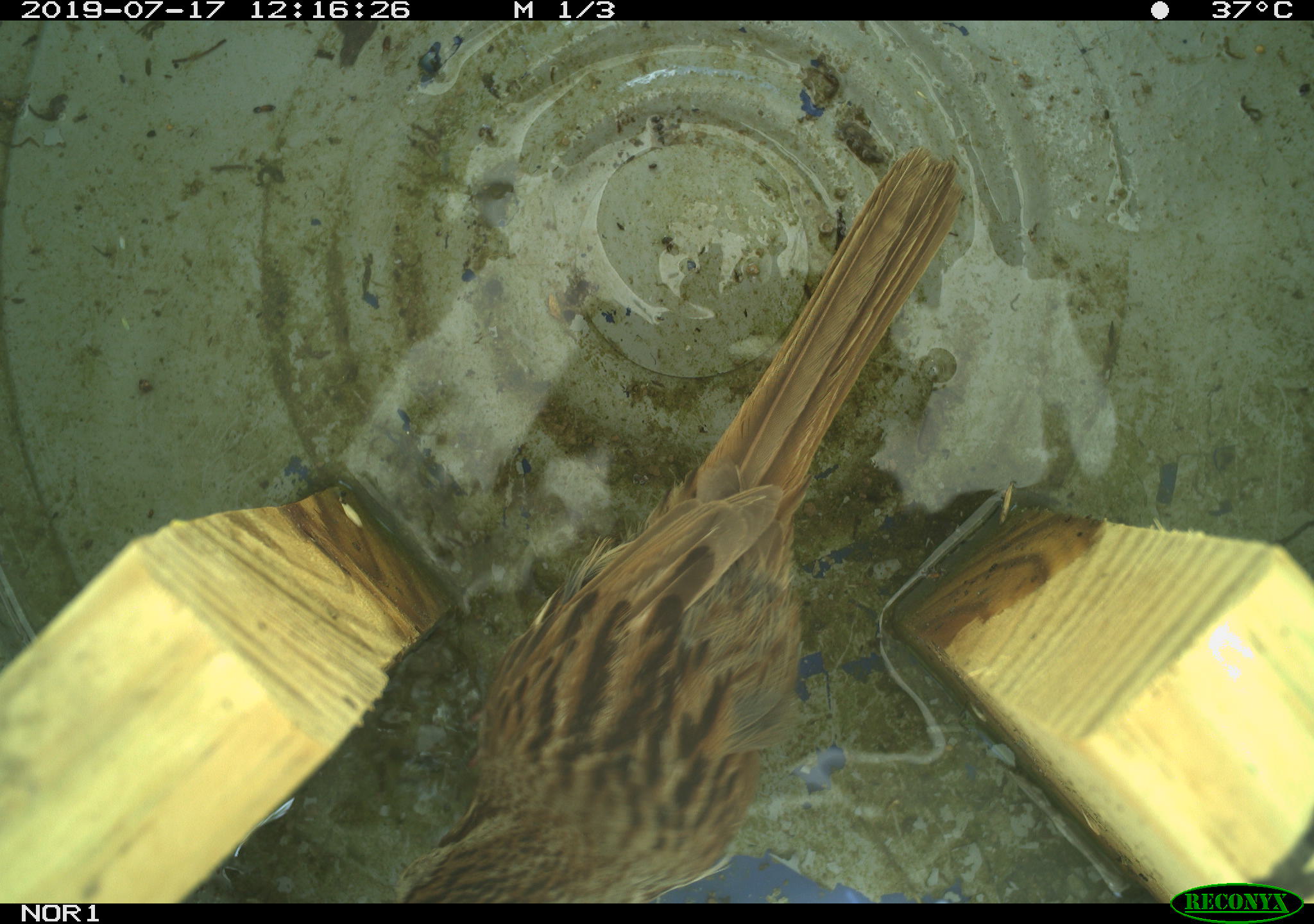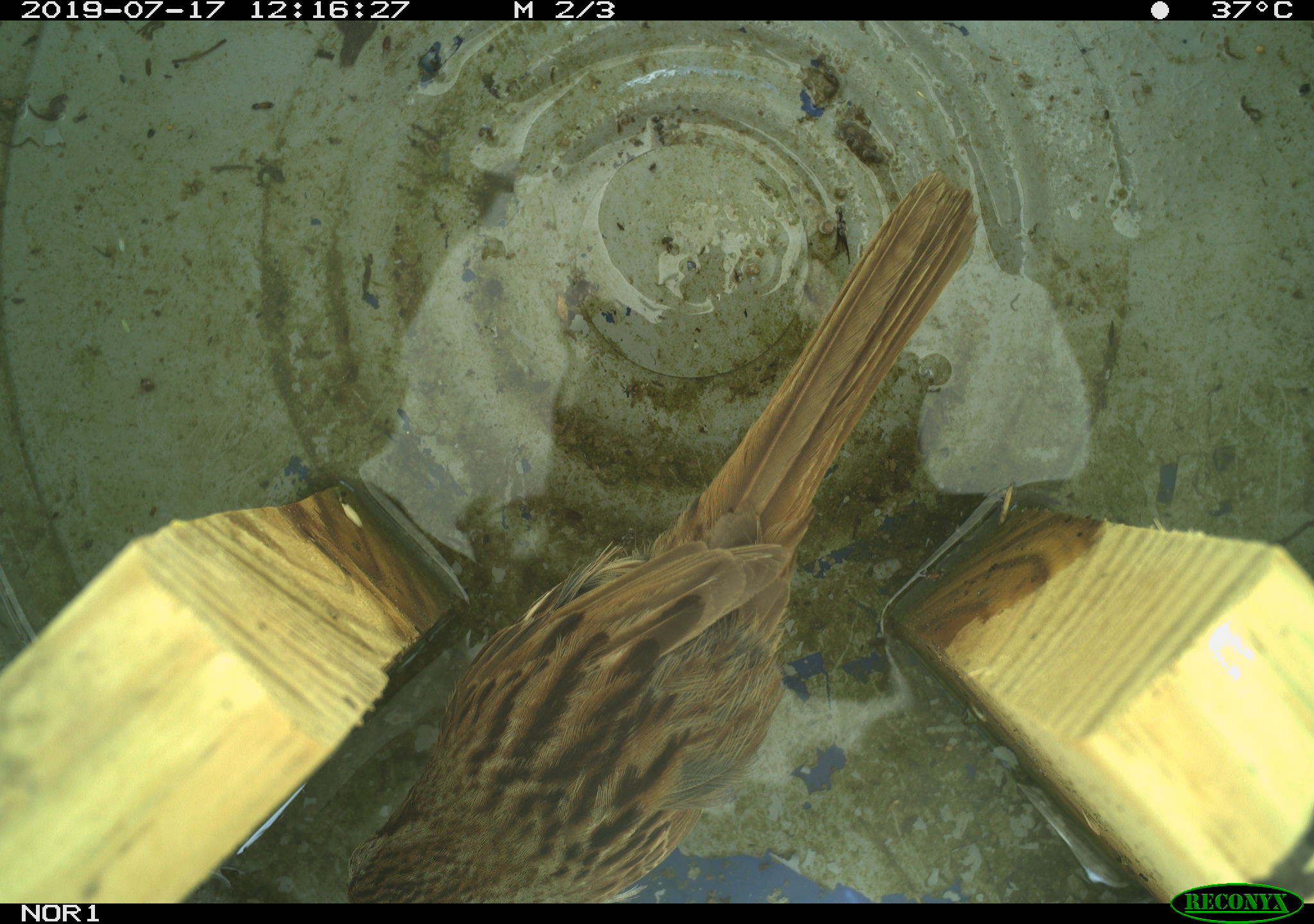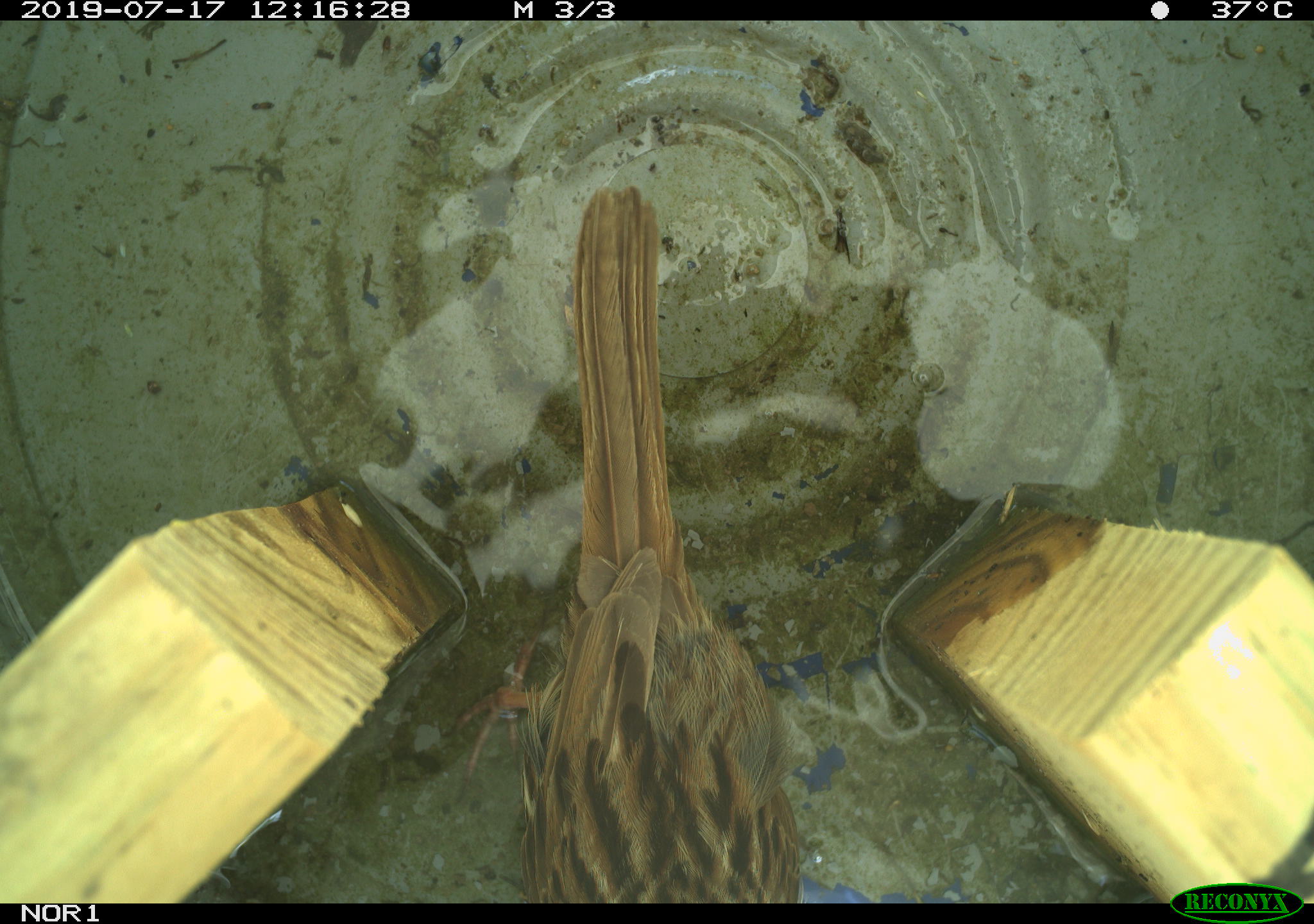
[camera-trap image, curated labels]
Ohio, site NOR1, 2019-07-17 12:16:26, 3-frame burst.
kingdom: Animalia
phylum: Chordata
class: Aves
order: Passeriformes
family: Passerellidae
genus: Melospiza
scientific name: Melospiza melodia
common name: song sparrow